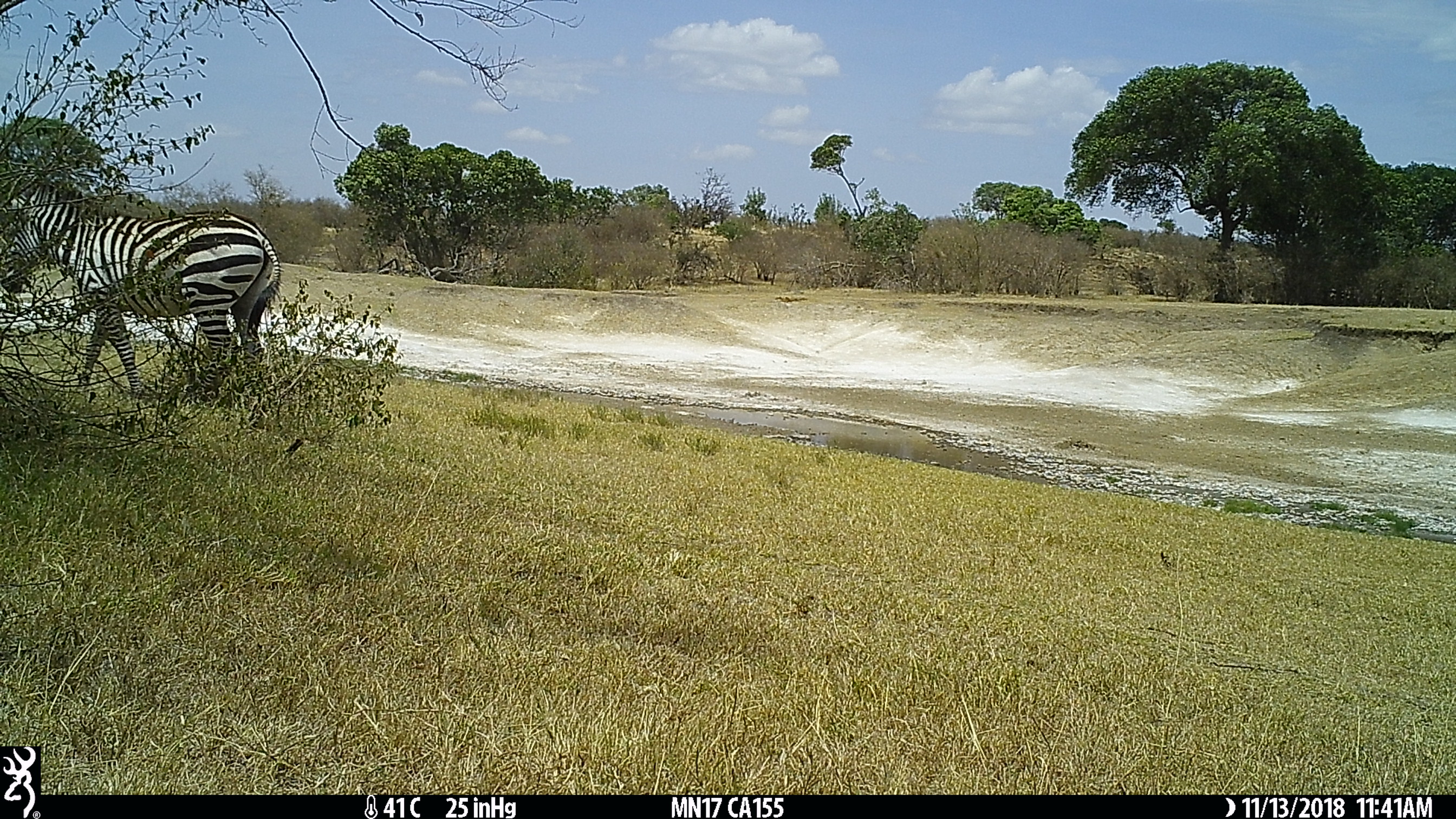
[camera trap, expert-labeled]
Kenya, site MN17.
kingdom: Animalia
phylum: Chordata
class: Mammalia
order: Perissodactyla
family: Equidae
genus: Equus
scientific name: Equus quagga burchellii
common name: burchell's zebra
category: zebra